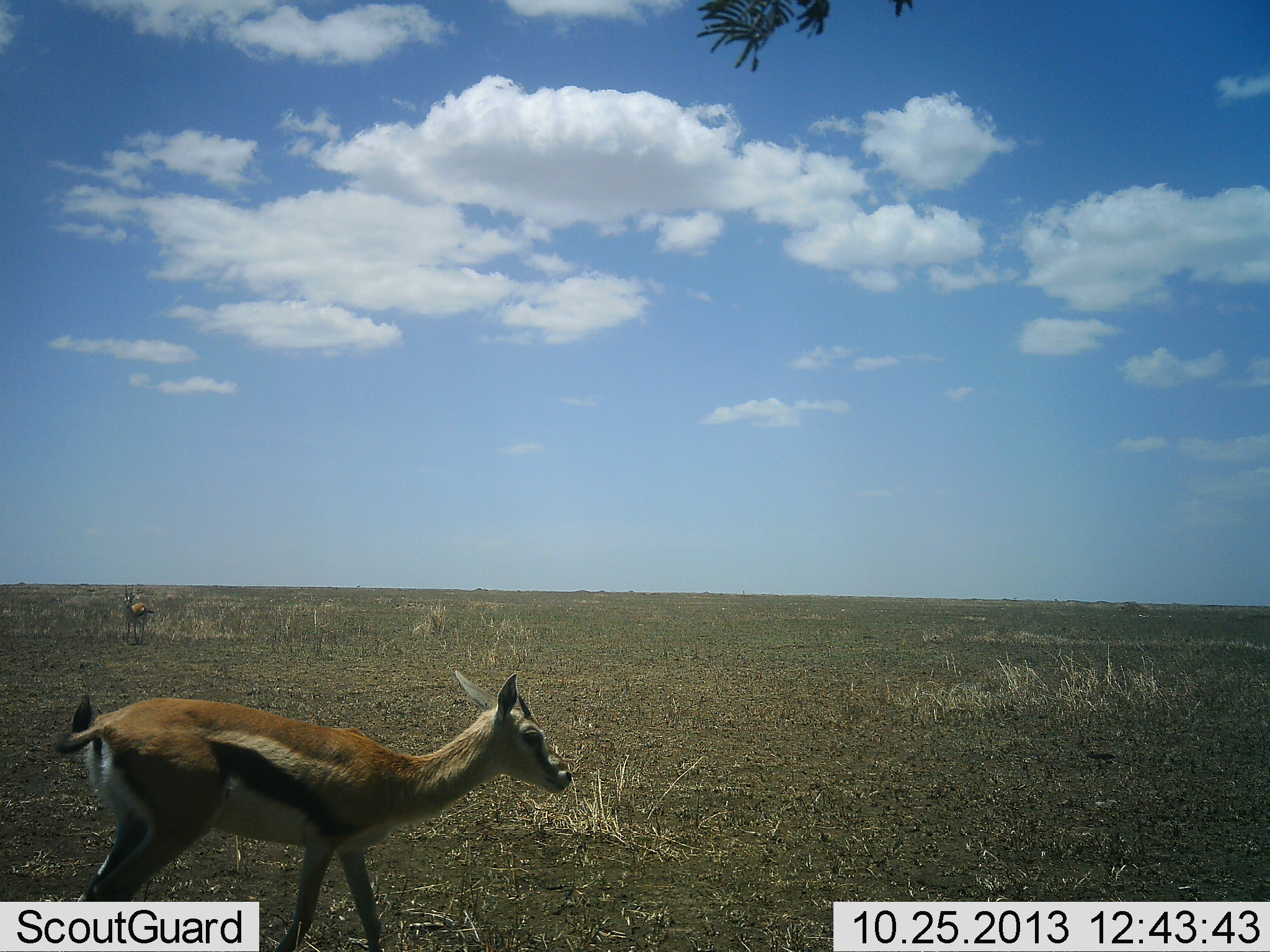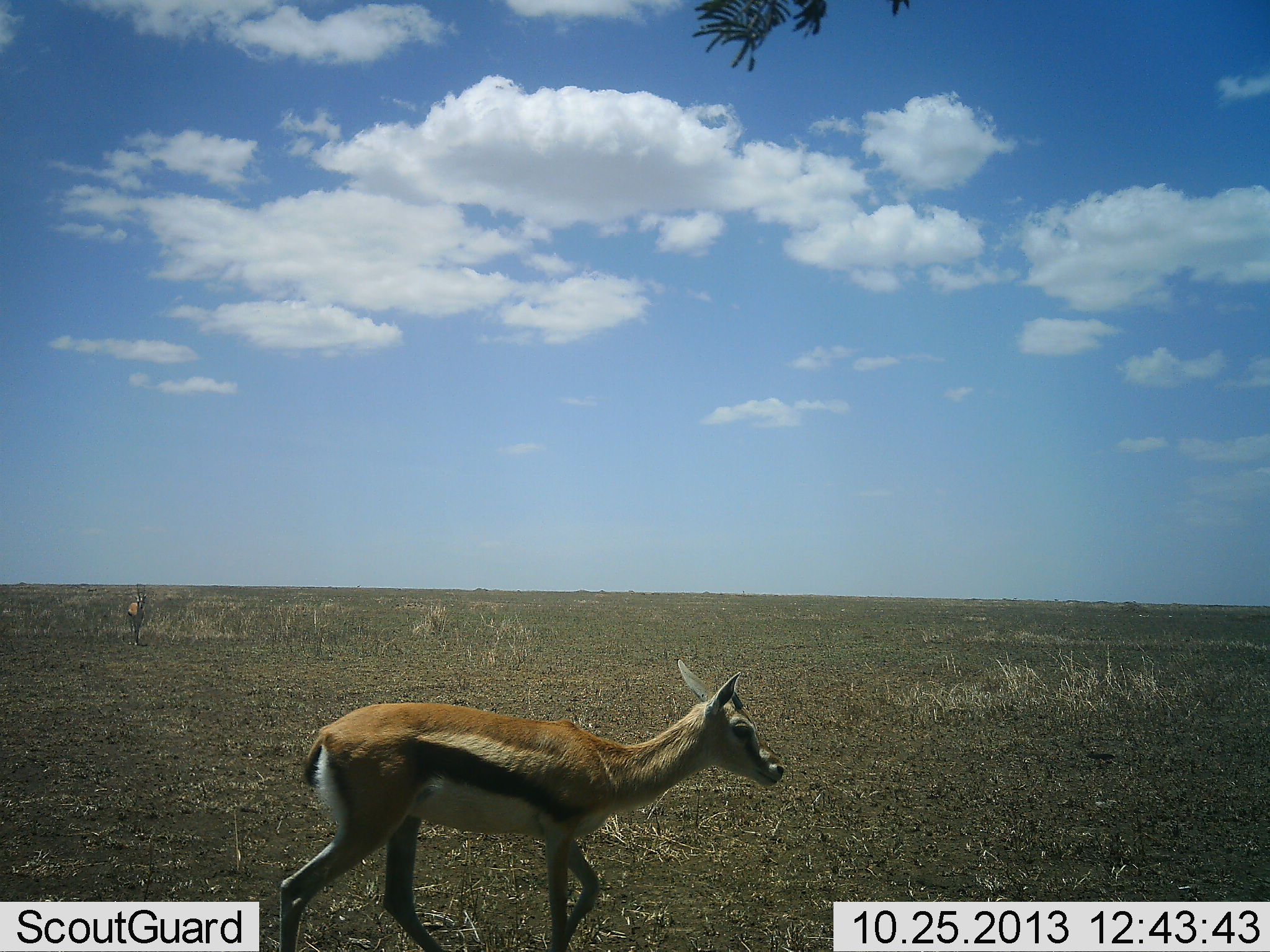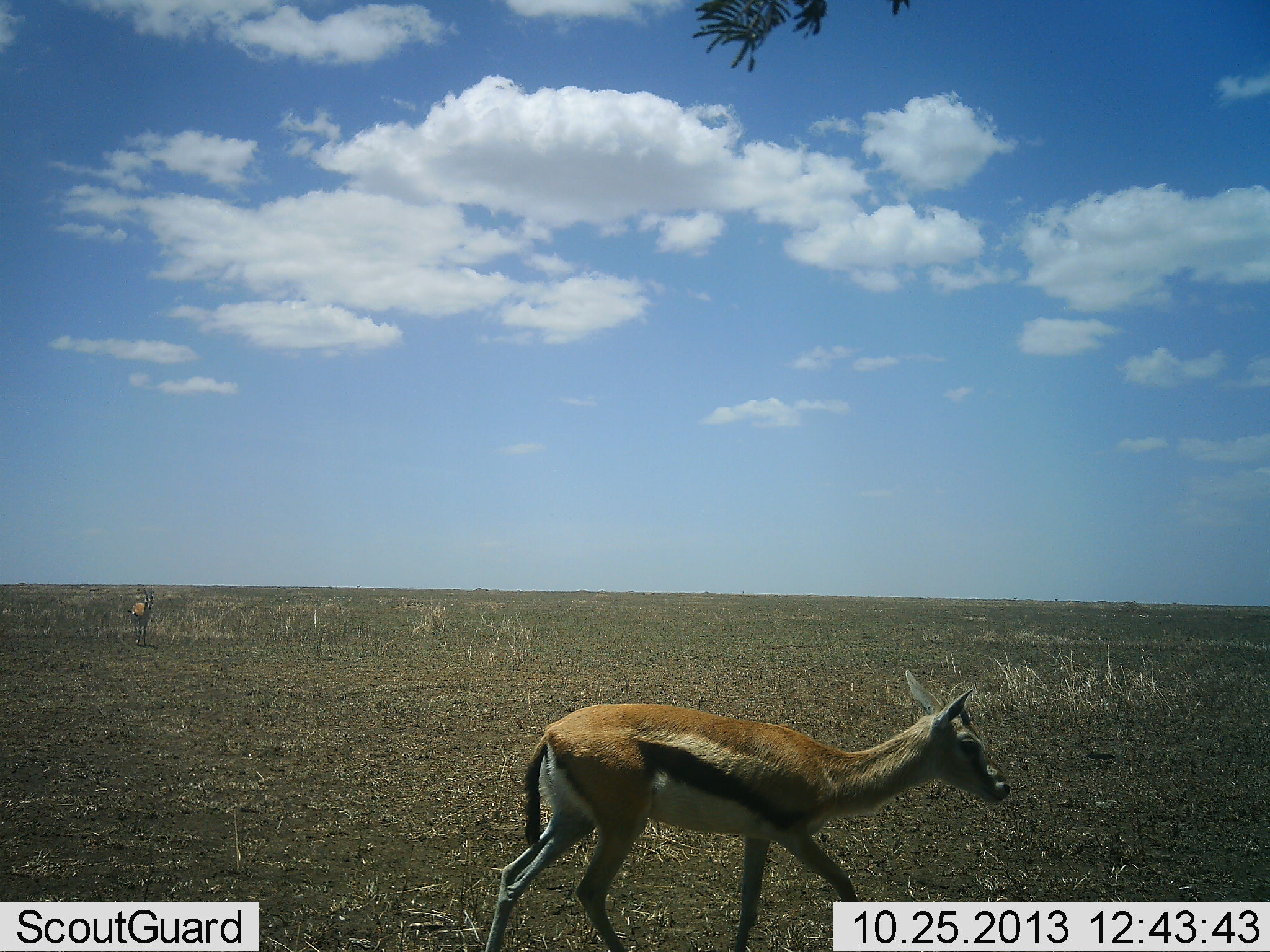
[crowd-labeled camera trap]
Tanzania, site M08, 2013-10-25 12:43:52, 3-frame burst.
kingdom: Animalia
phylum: Chordata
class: Mammalia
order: Artiodactyla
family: Bovidae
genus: Eudorcas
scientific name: Eudorcas thomsonii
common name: thomson's gazelle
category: gazellethomsons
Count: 2.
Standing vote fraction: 10%.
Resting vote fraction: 0%.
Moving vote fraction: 100%.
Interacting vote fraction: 0%.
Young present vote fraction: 0%.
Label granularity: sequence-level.